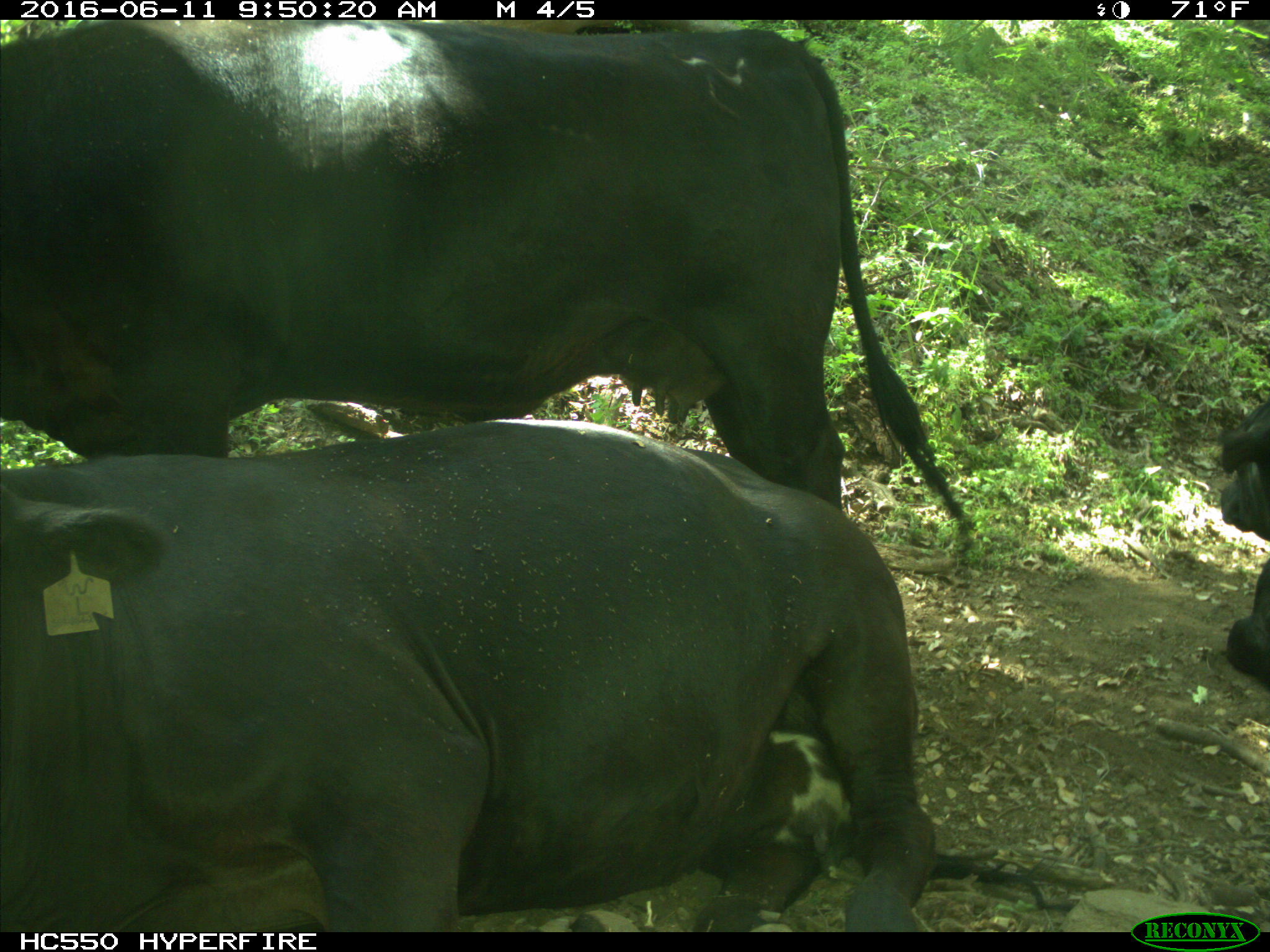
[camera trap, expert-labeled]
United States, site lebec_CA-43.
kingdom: Animalia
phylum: Chordata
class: Mammalia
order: Artiodactyla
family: Bovidae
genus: Bos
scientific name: Bos taurus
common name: domestic cow